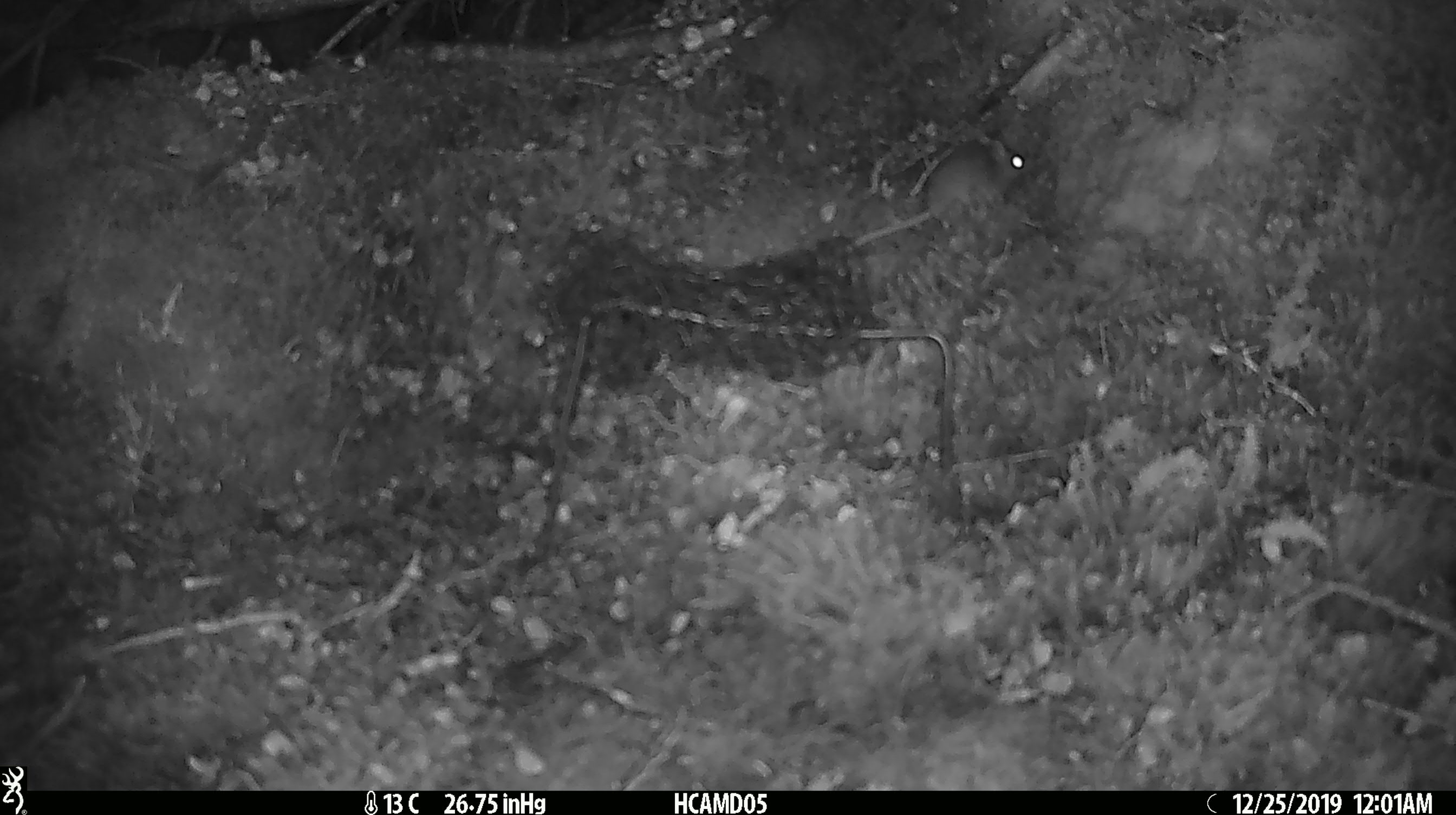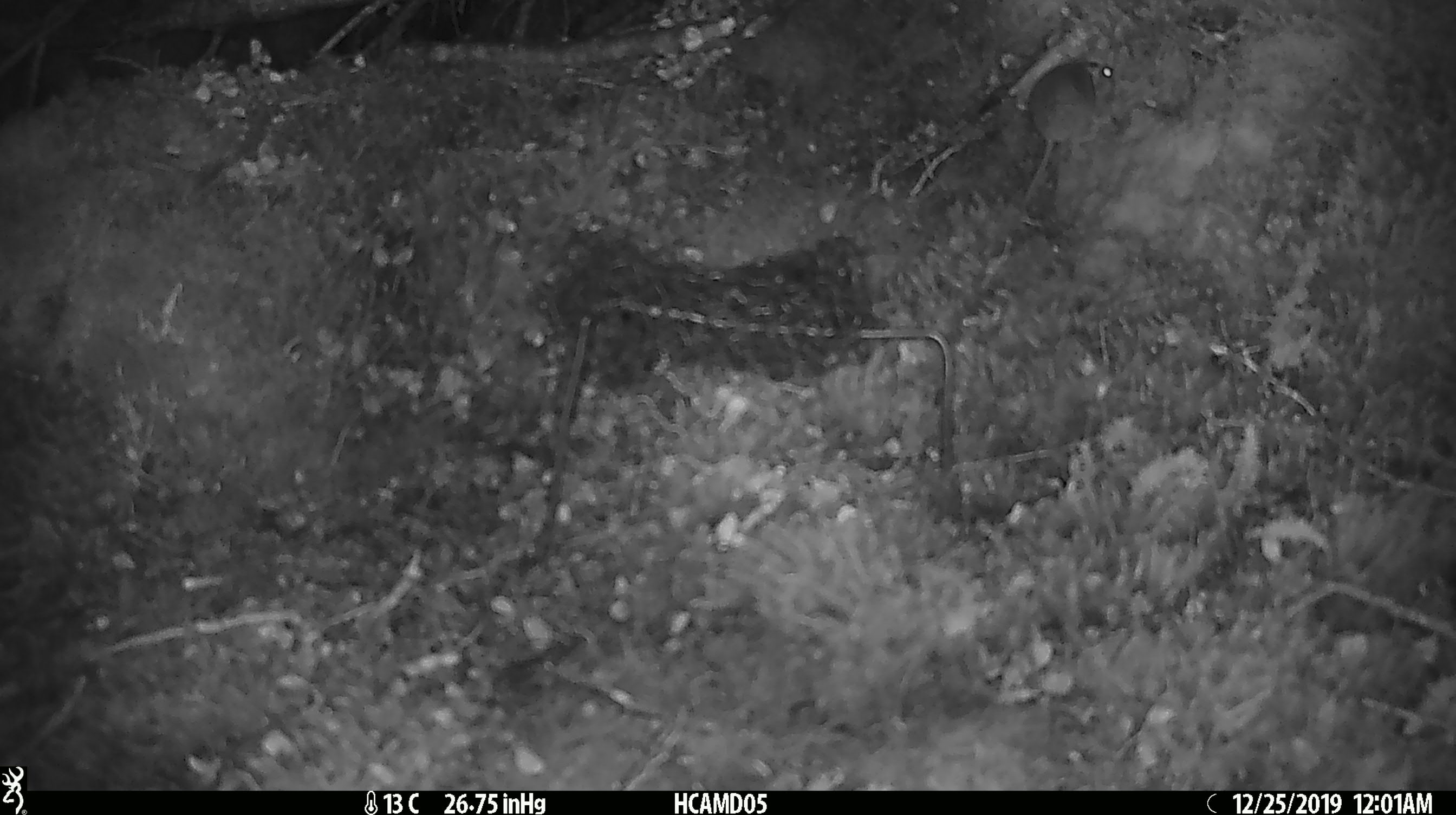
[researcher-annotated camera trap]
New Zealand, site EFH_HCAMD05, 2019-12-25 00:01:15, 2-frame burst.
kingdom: Animalia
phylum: Chordata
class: Mammalia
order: Rodentia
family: Muridae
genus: Mus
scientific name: Mus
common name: mouse